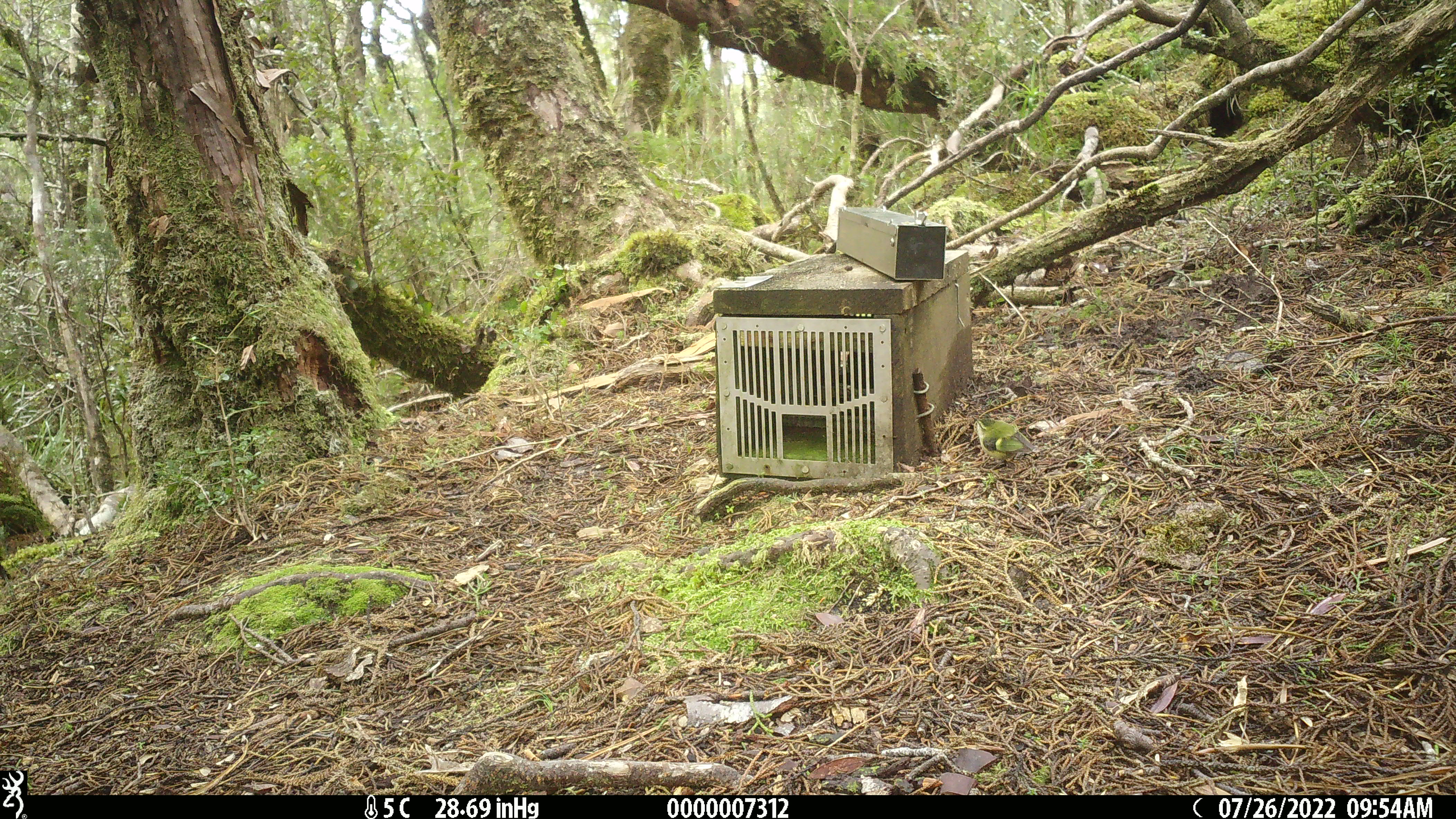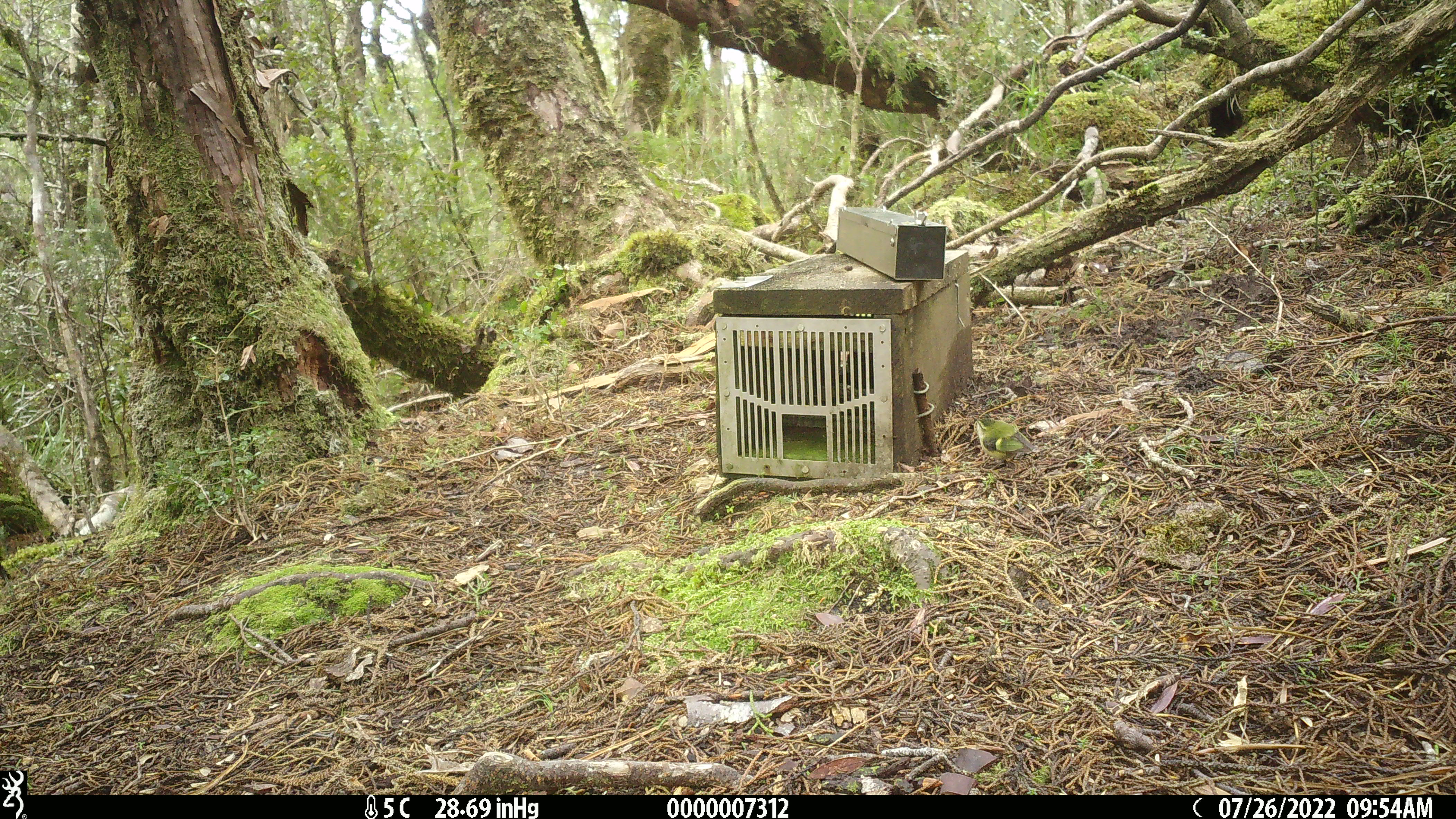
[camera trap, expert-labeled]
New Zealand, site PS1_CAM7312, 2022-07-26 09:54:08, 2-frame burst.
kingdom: Animalia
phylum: Chordata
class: Aves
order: Passeriformes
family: Acanthisittidae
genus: Acanthisitta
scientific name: Acanthisitta chloris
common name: rifleman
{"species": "rifleman (Acanthisitta chloris)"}